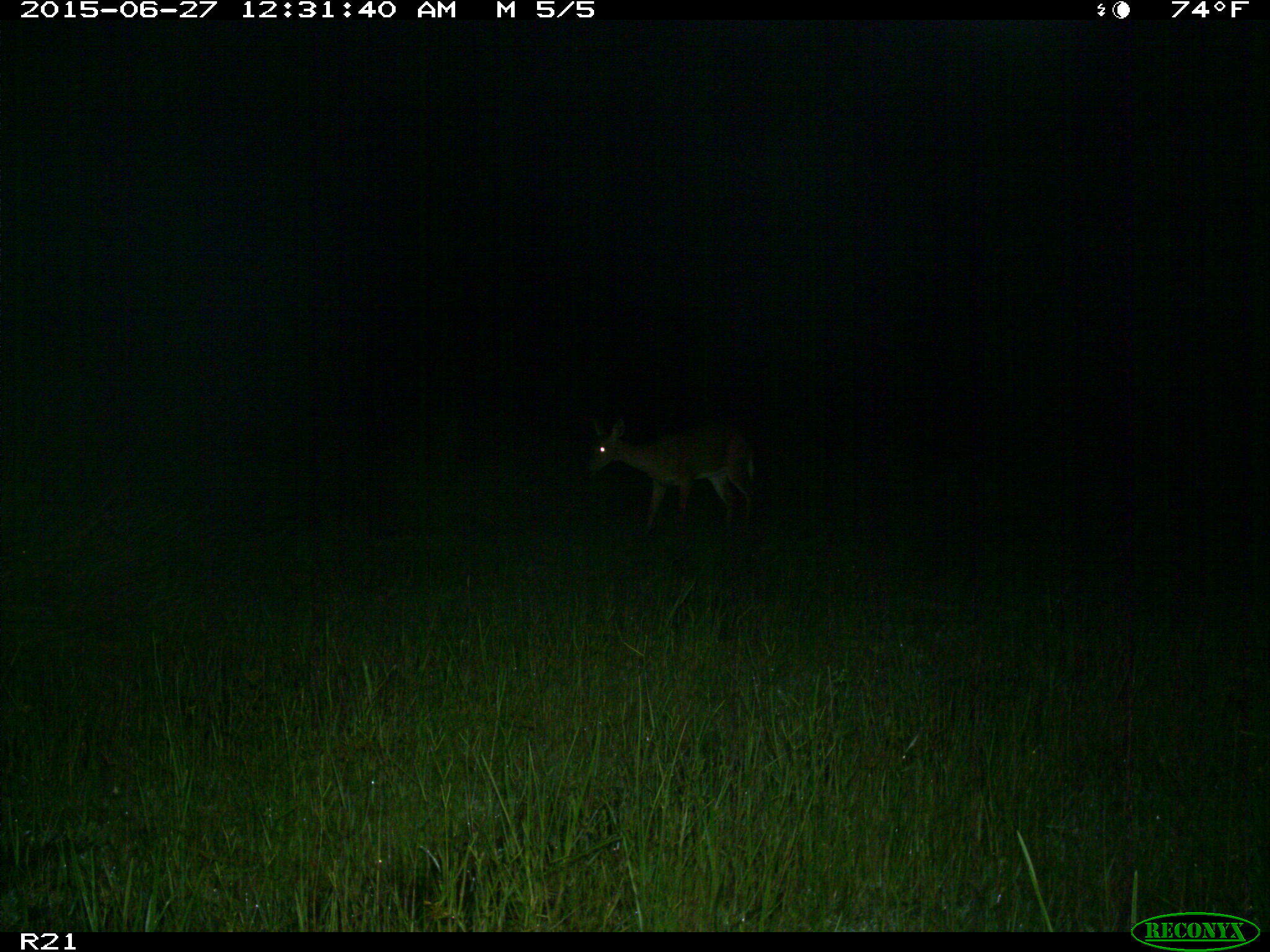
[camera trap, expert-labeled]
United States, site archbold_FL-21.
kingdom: Animalia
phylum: Chordata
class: Mammalia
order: Artiodactyla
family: Cervidae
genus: Odocoileus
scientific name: Odocoileus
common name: deer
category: unidentified deer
Unidentified deer (deer) (Odocoileus).